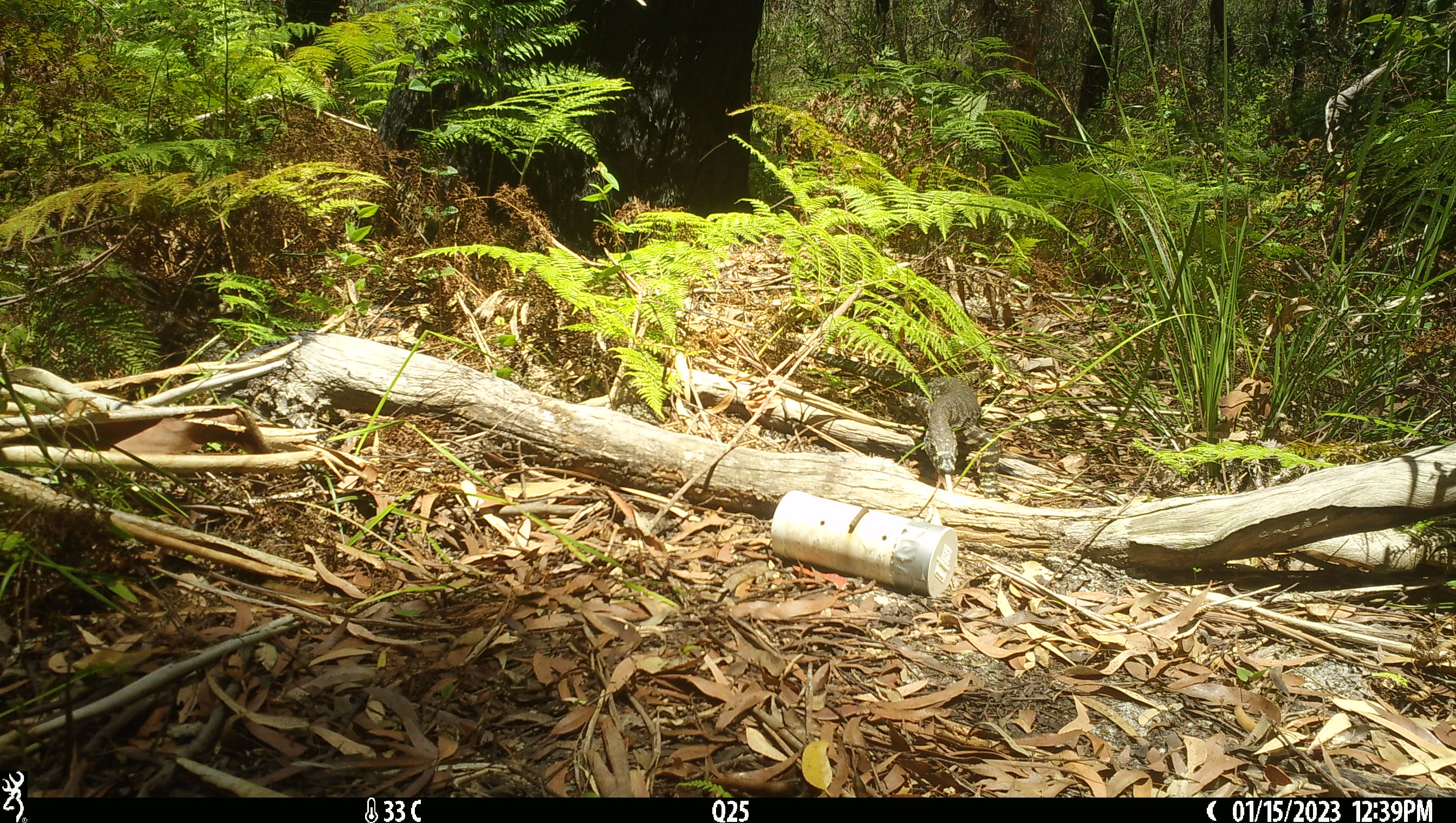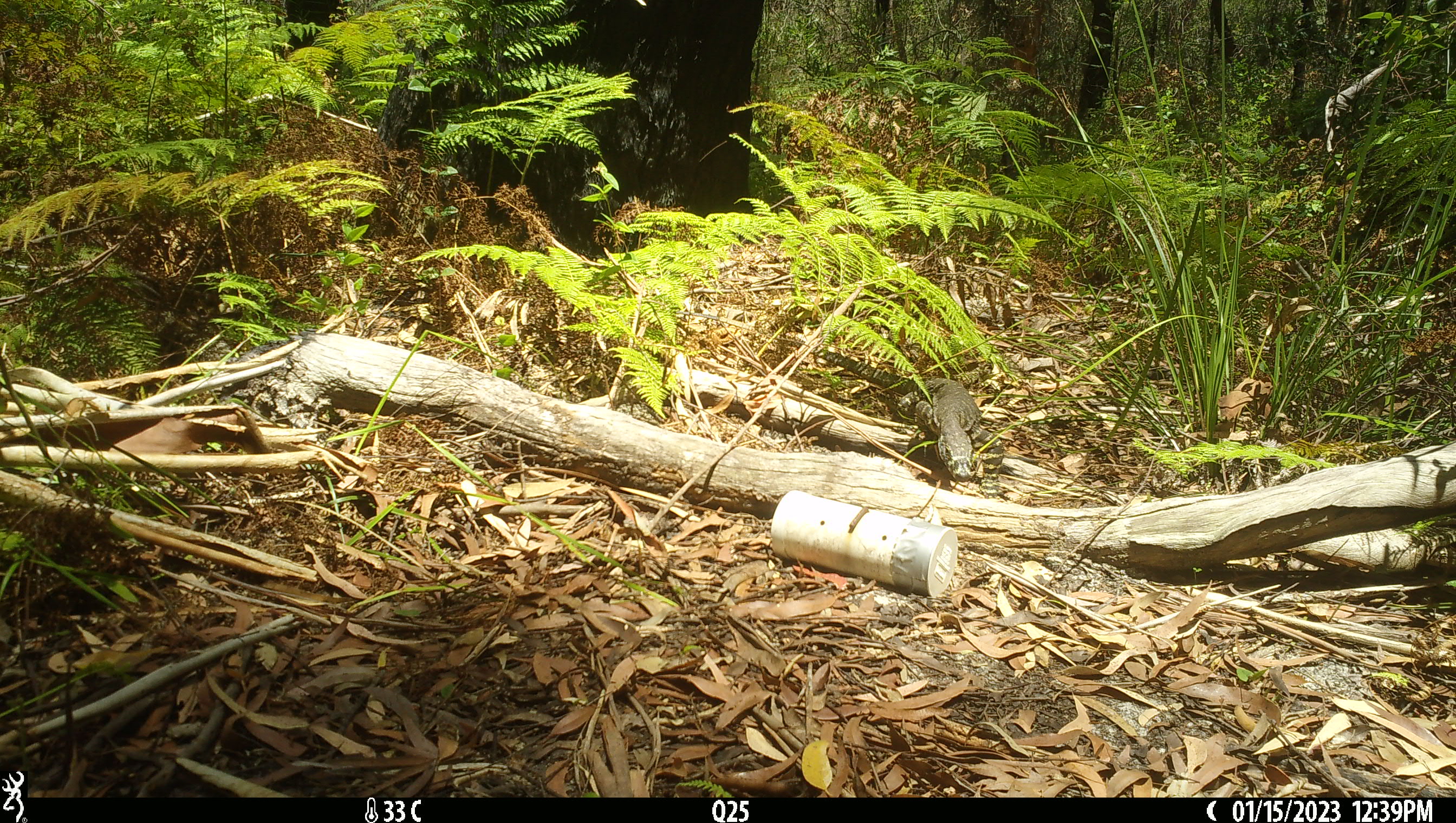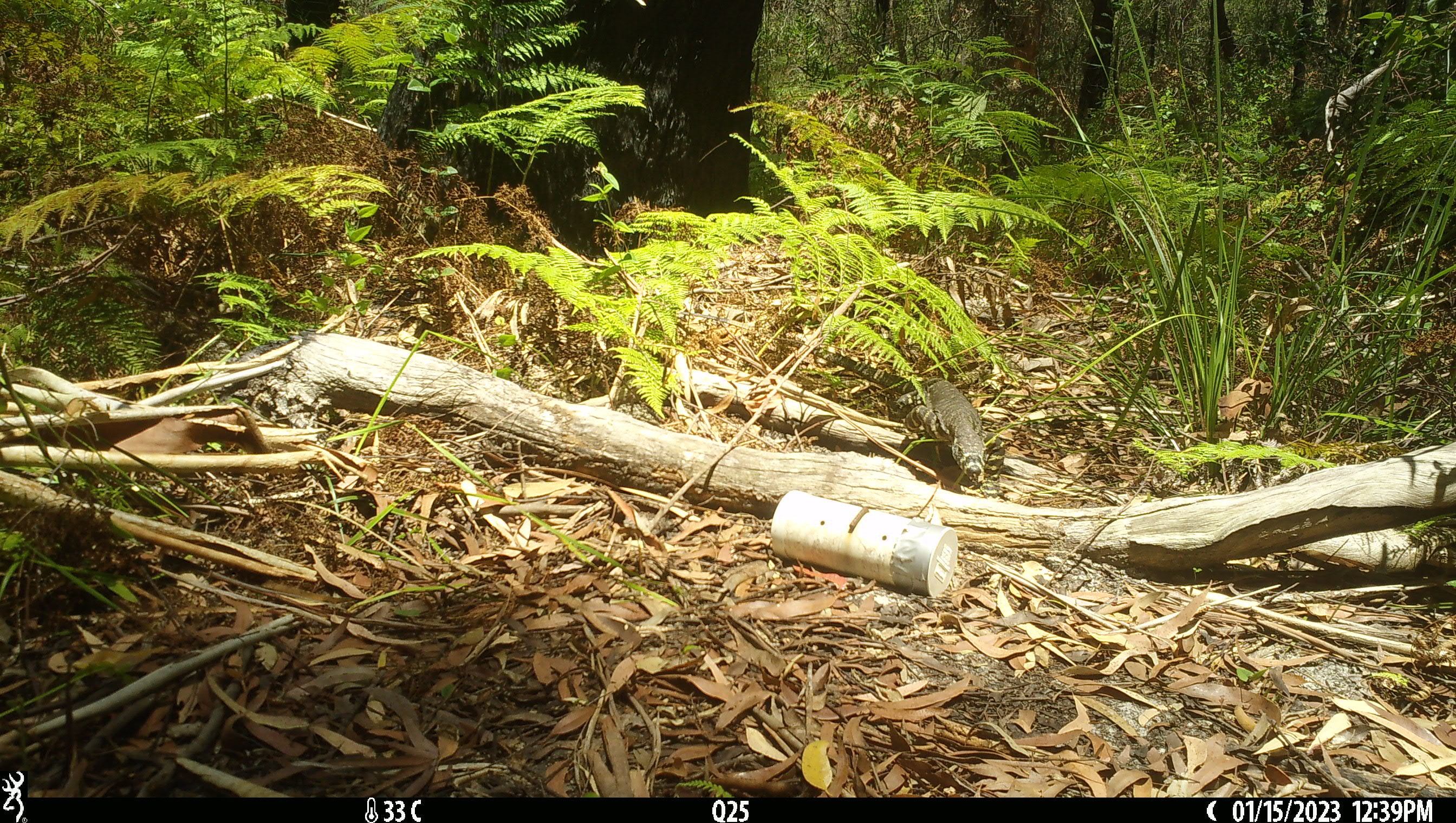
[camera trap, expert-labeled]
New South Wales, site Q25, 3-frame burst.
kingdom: Animalia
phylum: Chordata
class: Reptilia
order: Squamata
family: Varanidae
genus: Varanus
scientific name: Varanus varius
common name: lace monitor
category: goanna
Goanna (lace monitor) (Varanus varius).